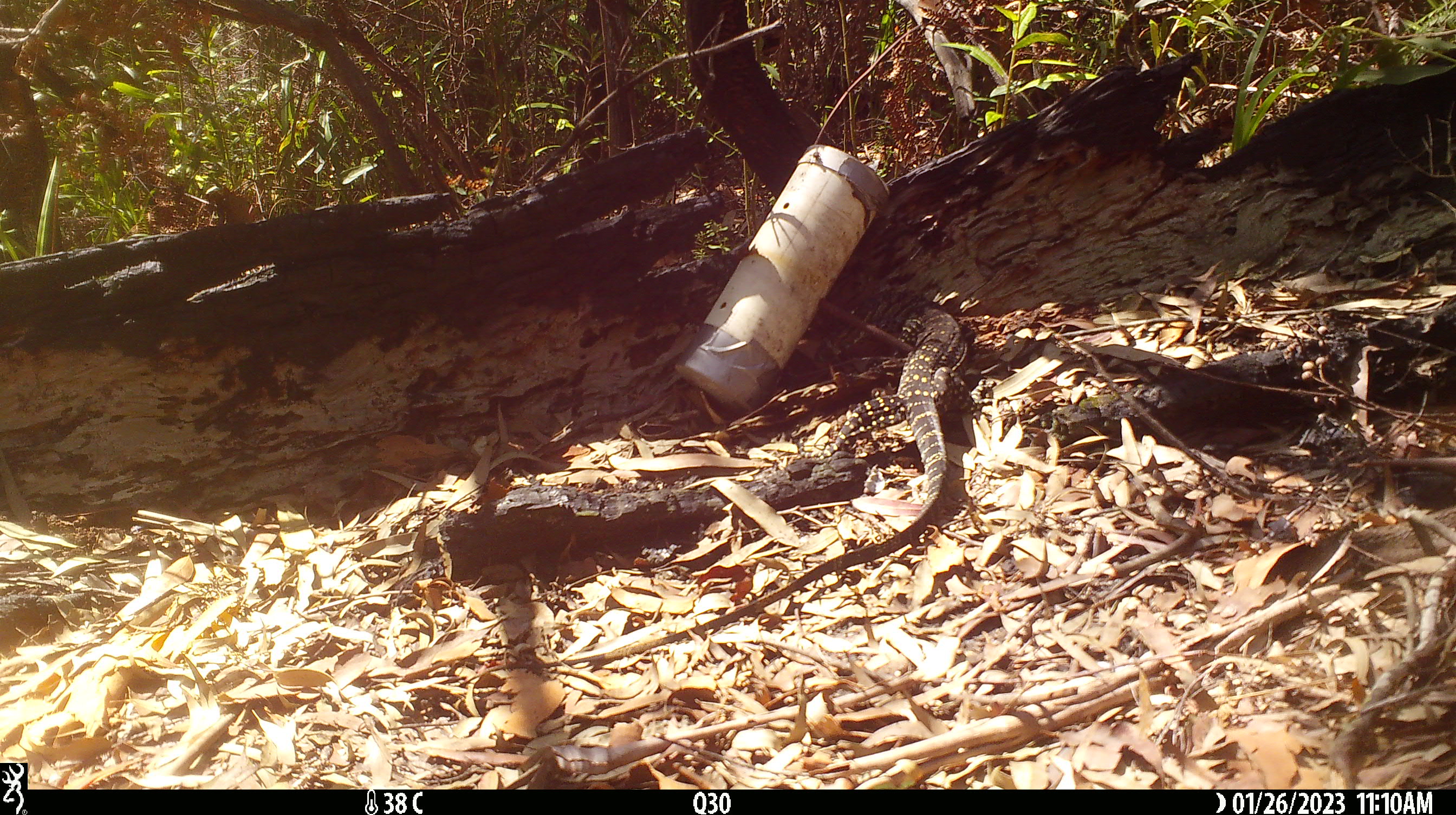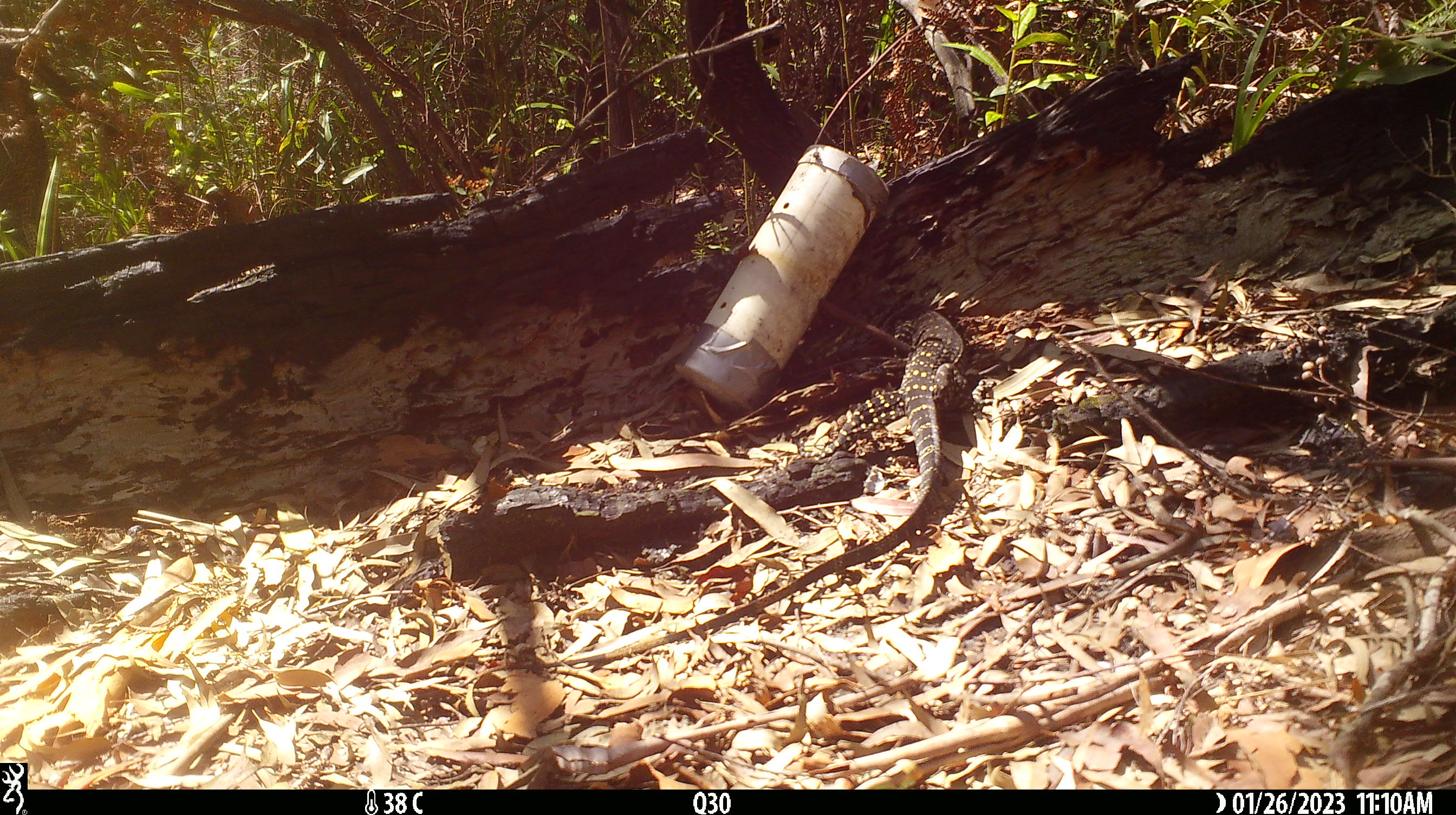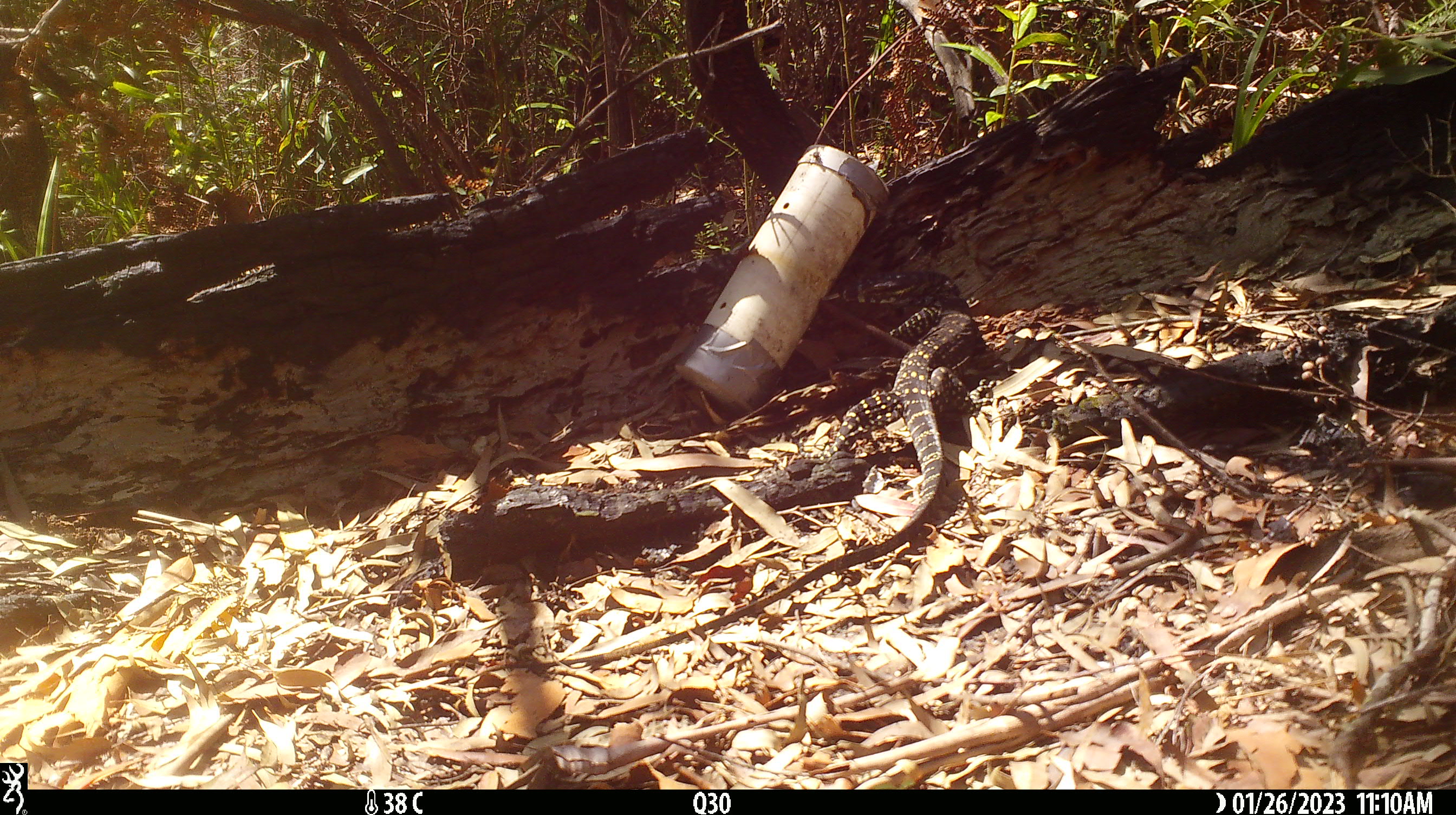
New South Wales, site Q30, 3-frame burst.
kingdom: Animalia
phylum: Chordata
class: Reptilia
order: Squamata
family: Varanidae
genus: Varanus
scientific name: Varanus varius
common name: lace monitor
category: goanna